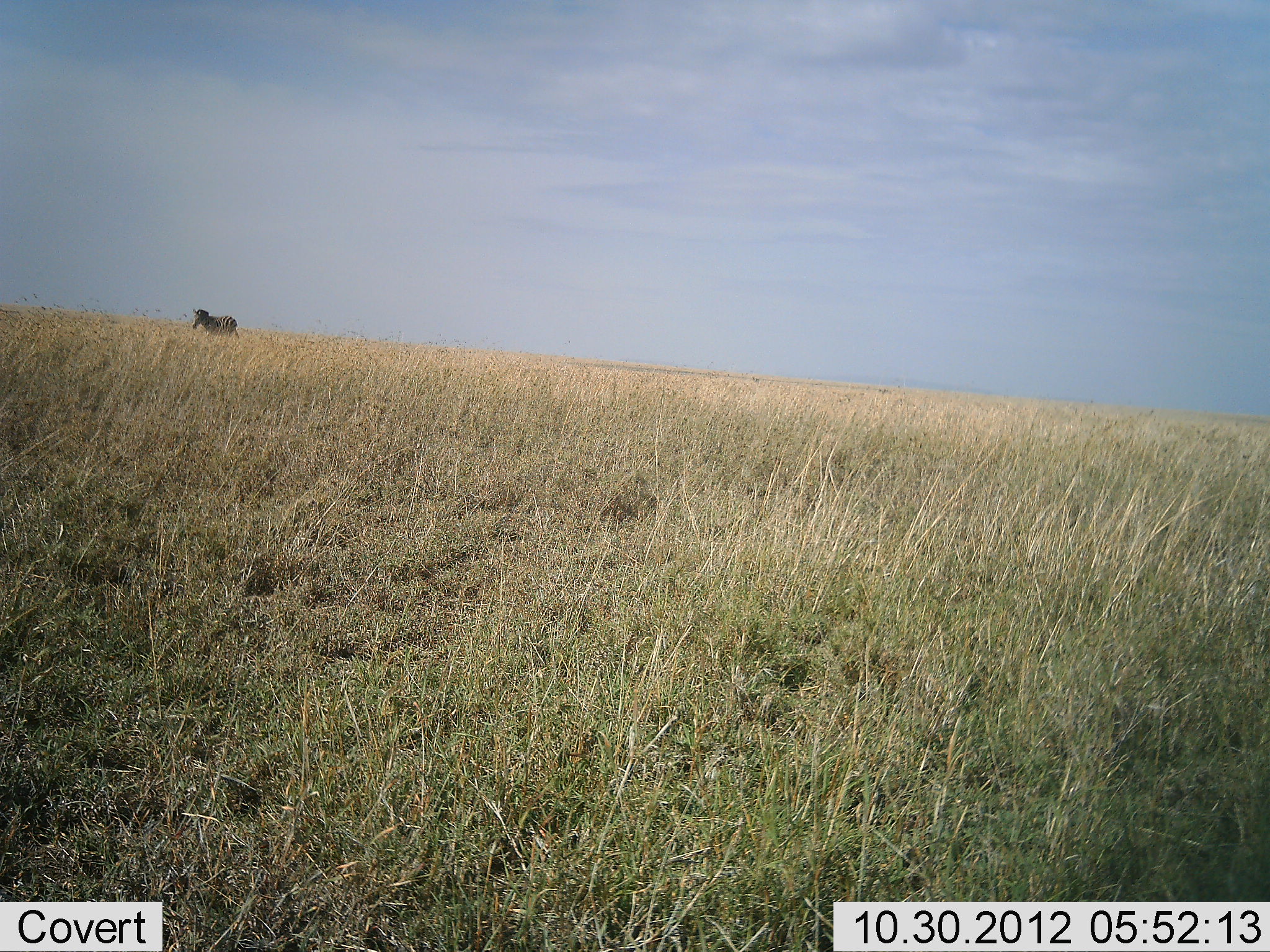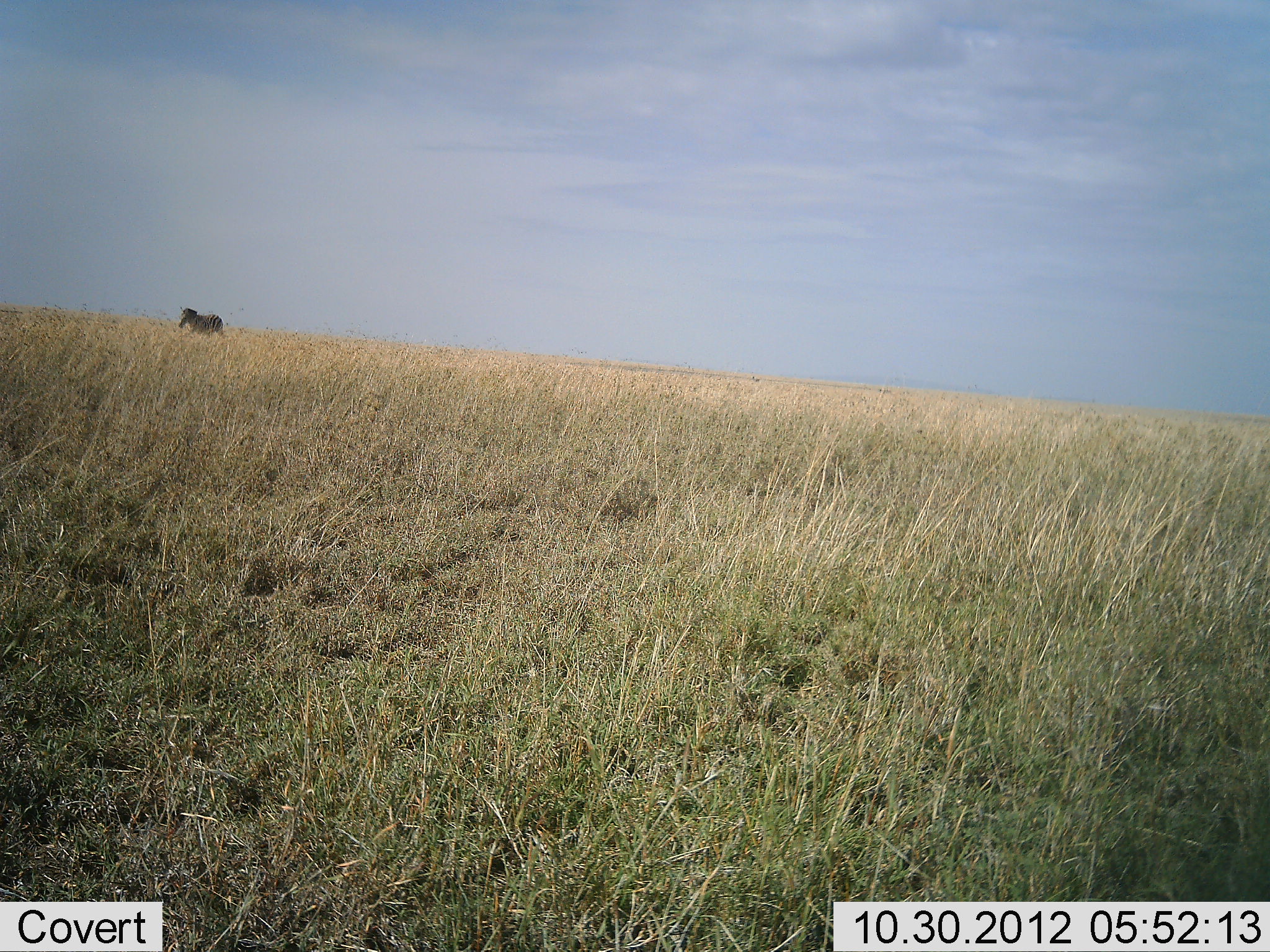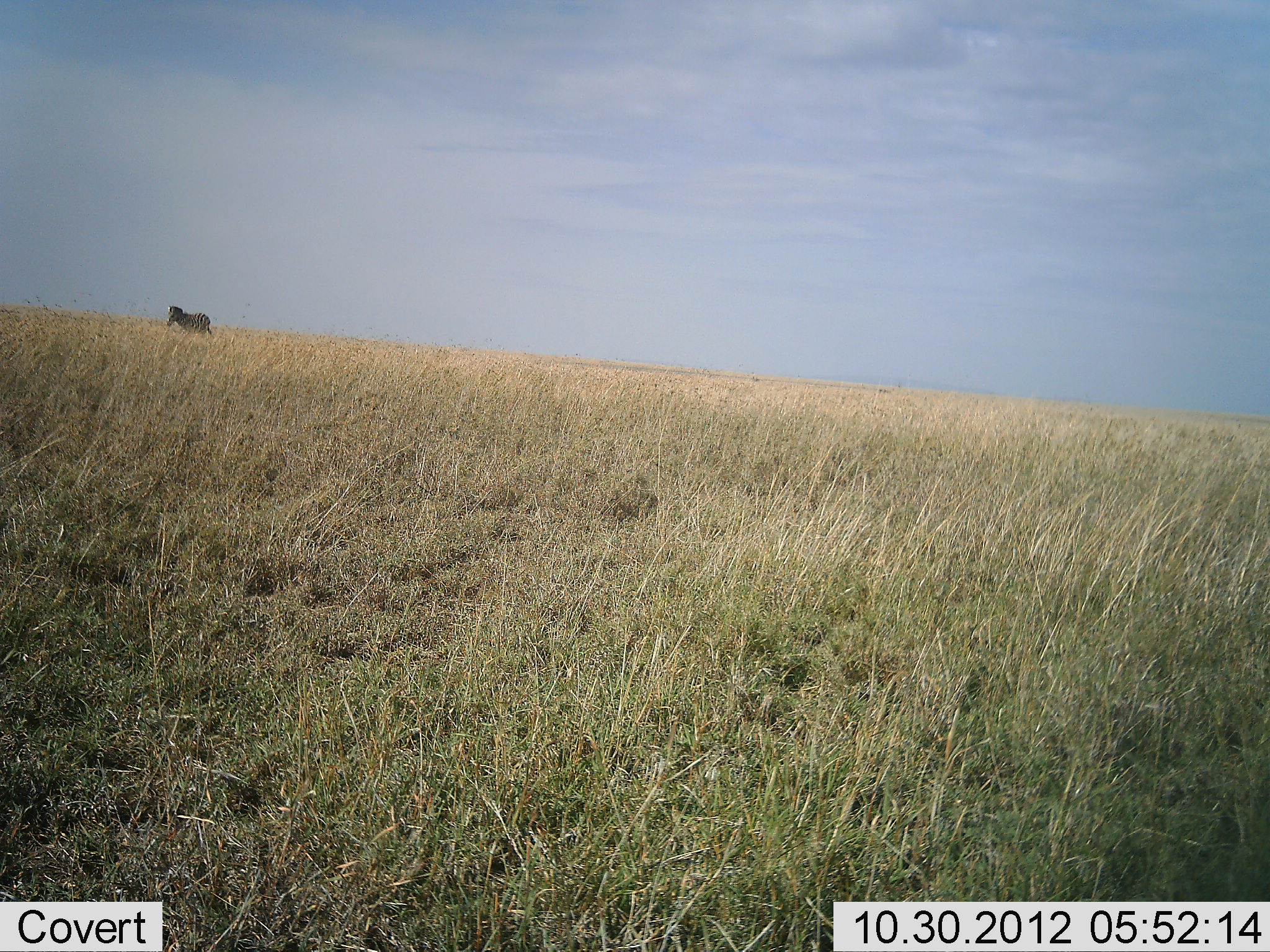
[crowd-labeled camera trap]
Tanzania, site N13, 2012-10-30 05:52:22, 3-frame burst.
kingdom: Animalia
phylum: Chordata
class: Mammalia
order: Perissodactyla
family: Equidae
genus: Equus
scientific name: Equus quagga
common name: plains zebra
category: zebra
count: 1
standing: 0%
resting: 0%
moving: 100%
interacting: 0%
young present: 0%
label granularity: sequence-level